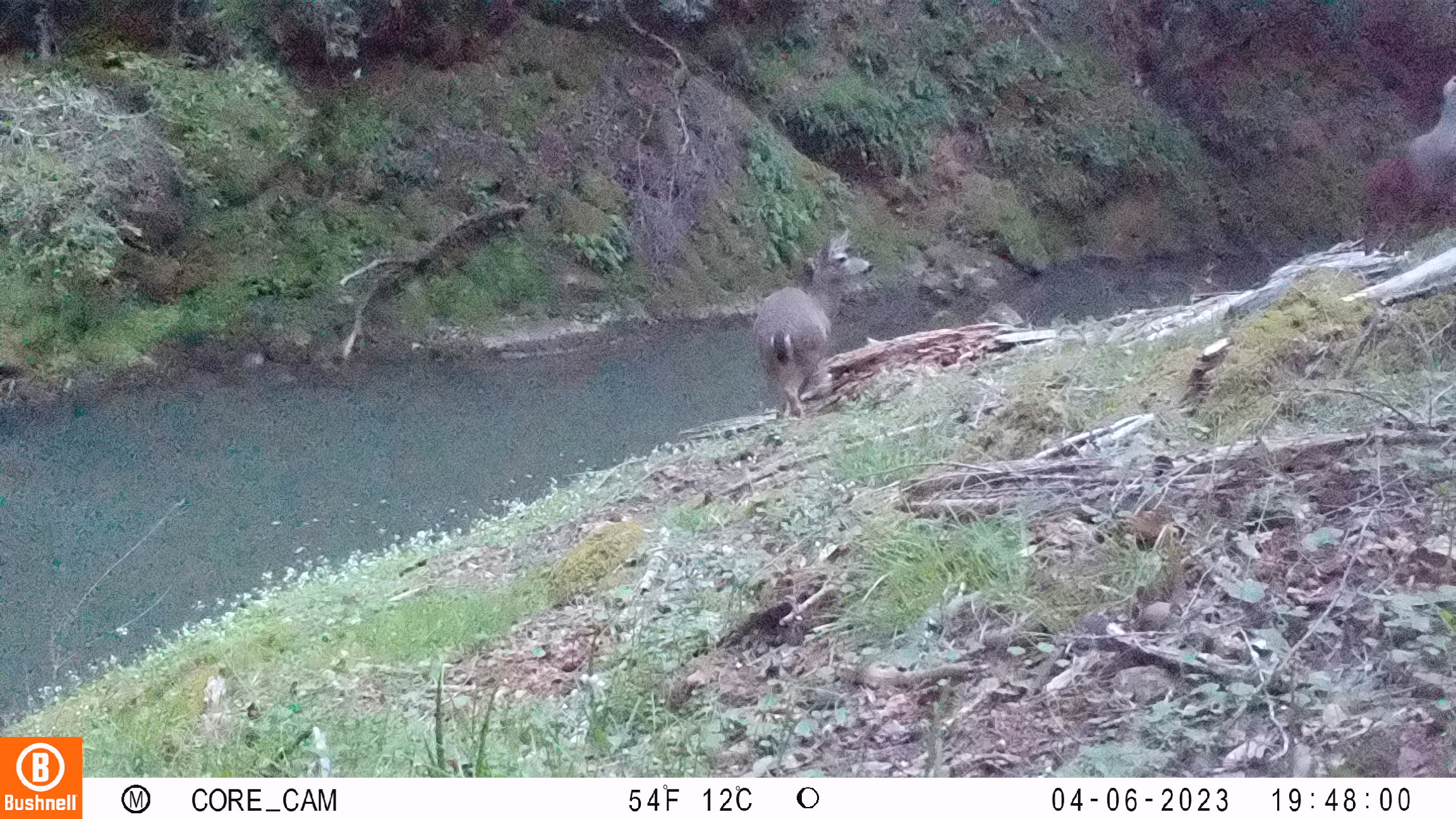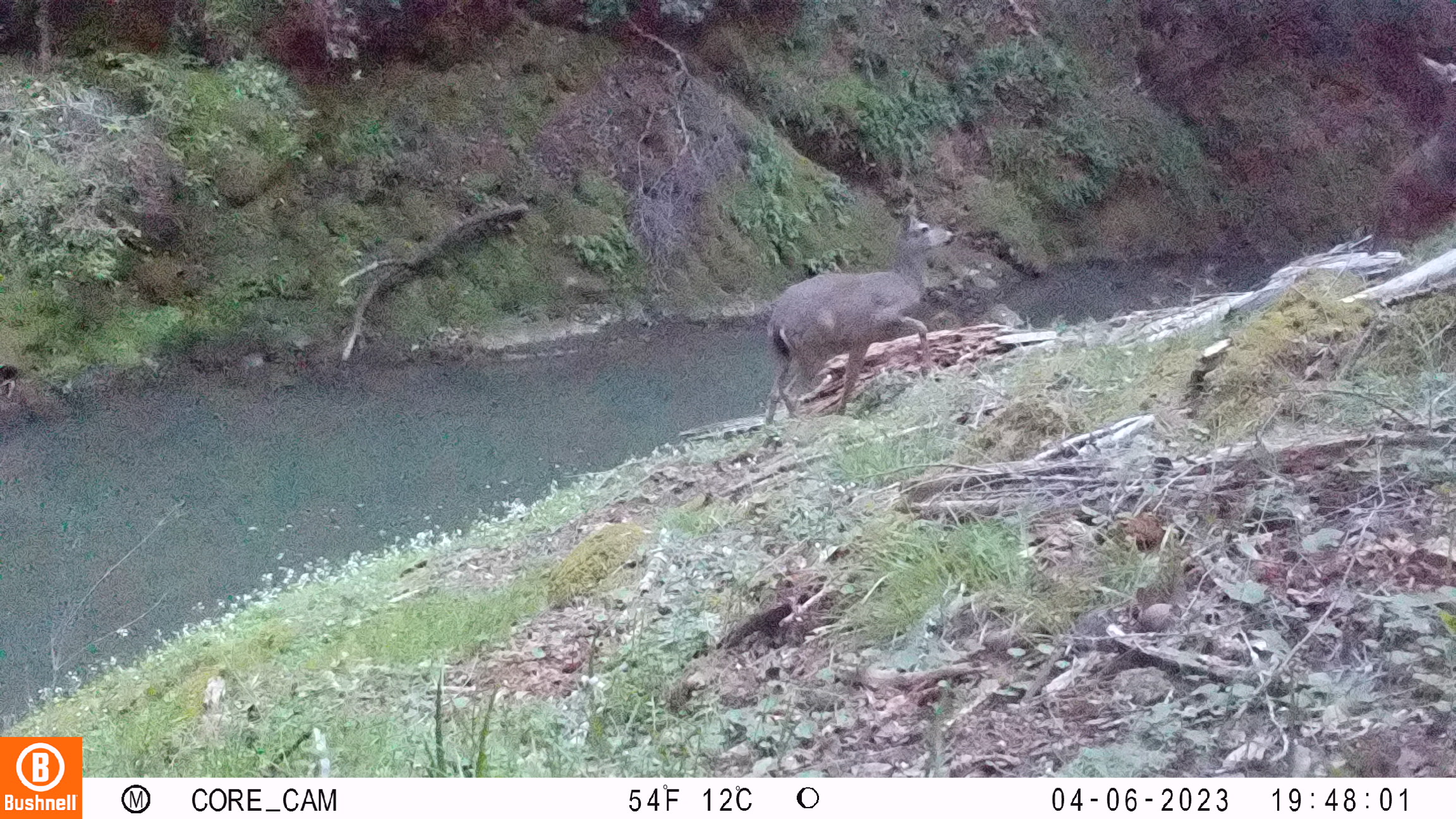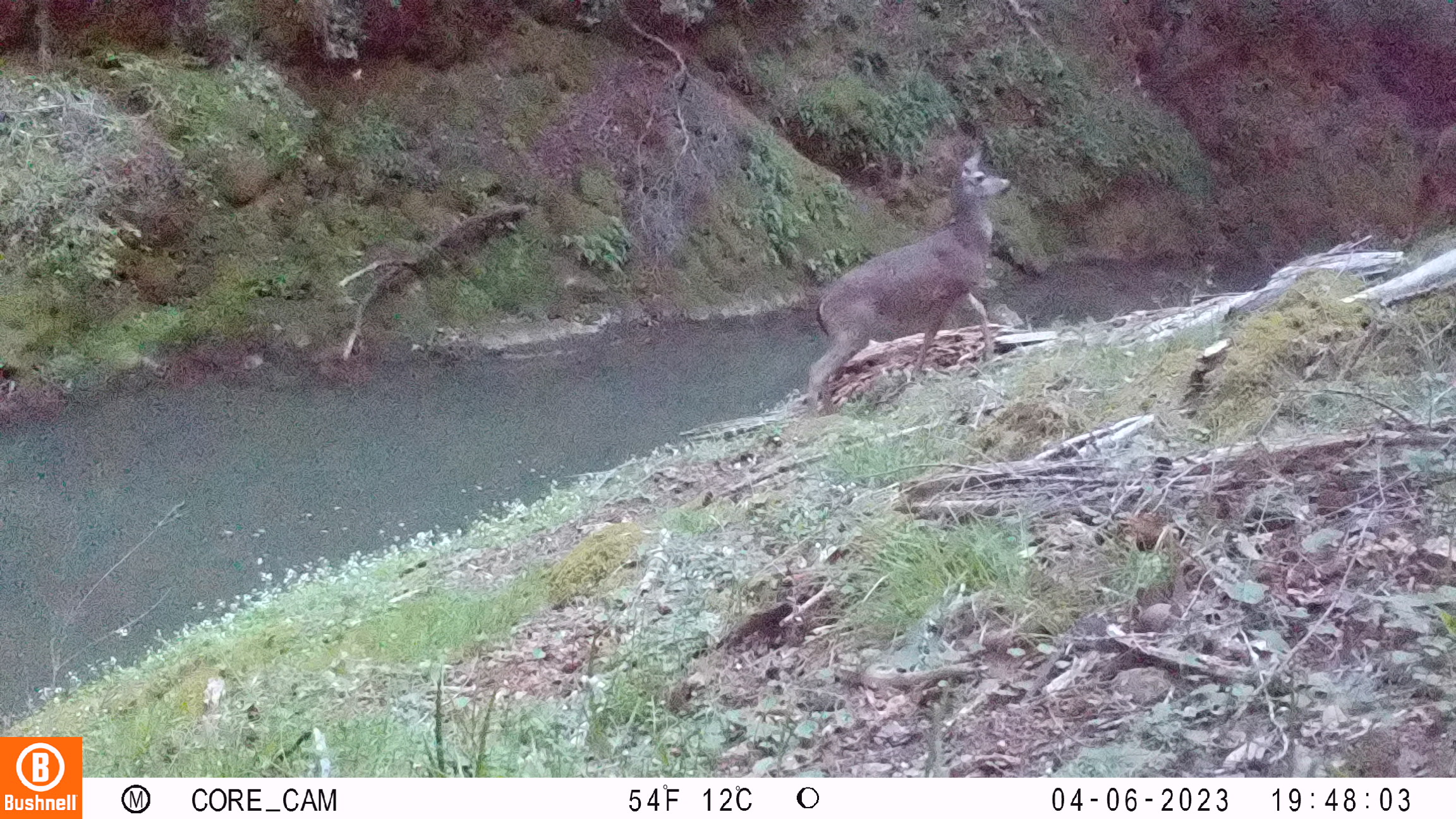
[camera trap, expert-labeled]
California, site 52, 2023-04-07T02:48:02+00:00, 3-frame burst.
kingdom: Animalia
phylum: Chordata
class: Mammalia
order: Artiodactyla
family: Cervidae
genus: Odocoileus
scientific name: Odocoileus hemionus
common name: mule deer